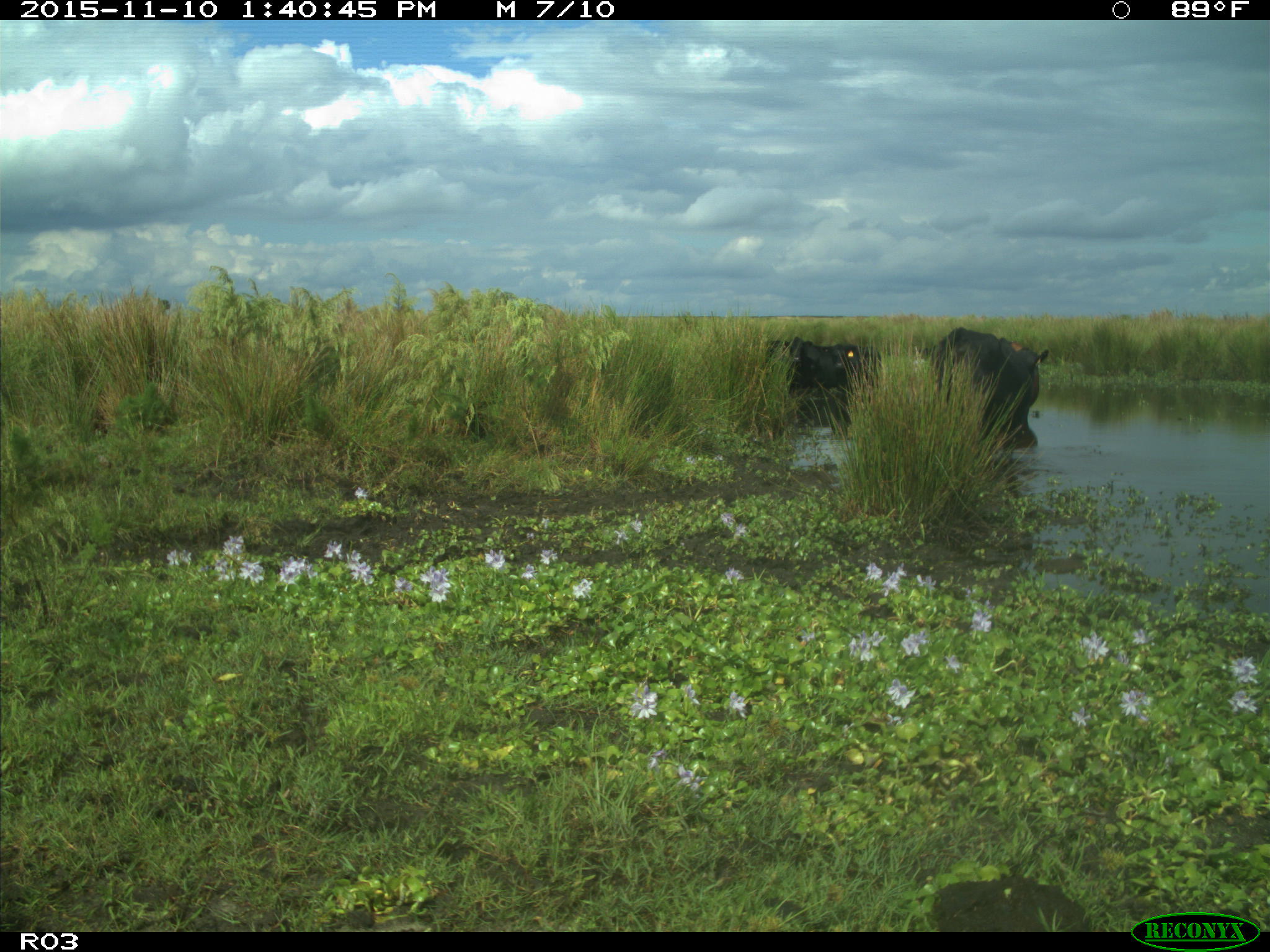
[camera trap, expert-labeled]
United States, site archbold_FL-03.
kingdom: Animalia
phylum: Chordata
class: Mammalia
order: Artiodactyla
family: Bovidae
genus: Bos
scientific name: Bos taurus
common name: domestic cow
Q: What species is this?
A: Bos taurus (domestic cow).